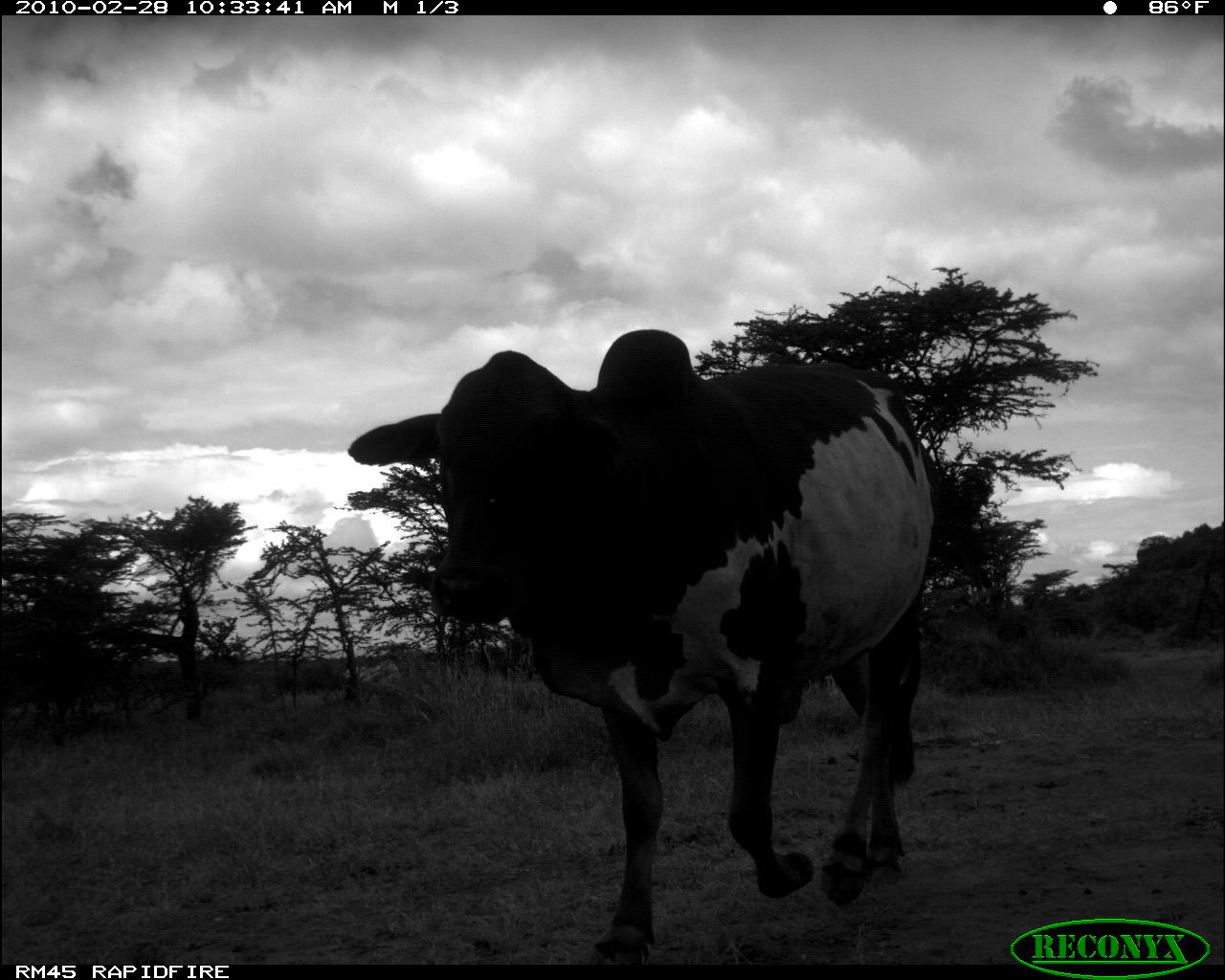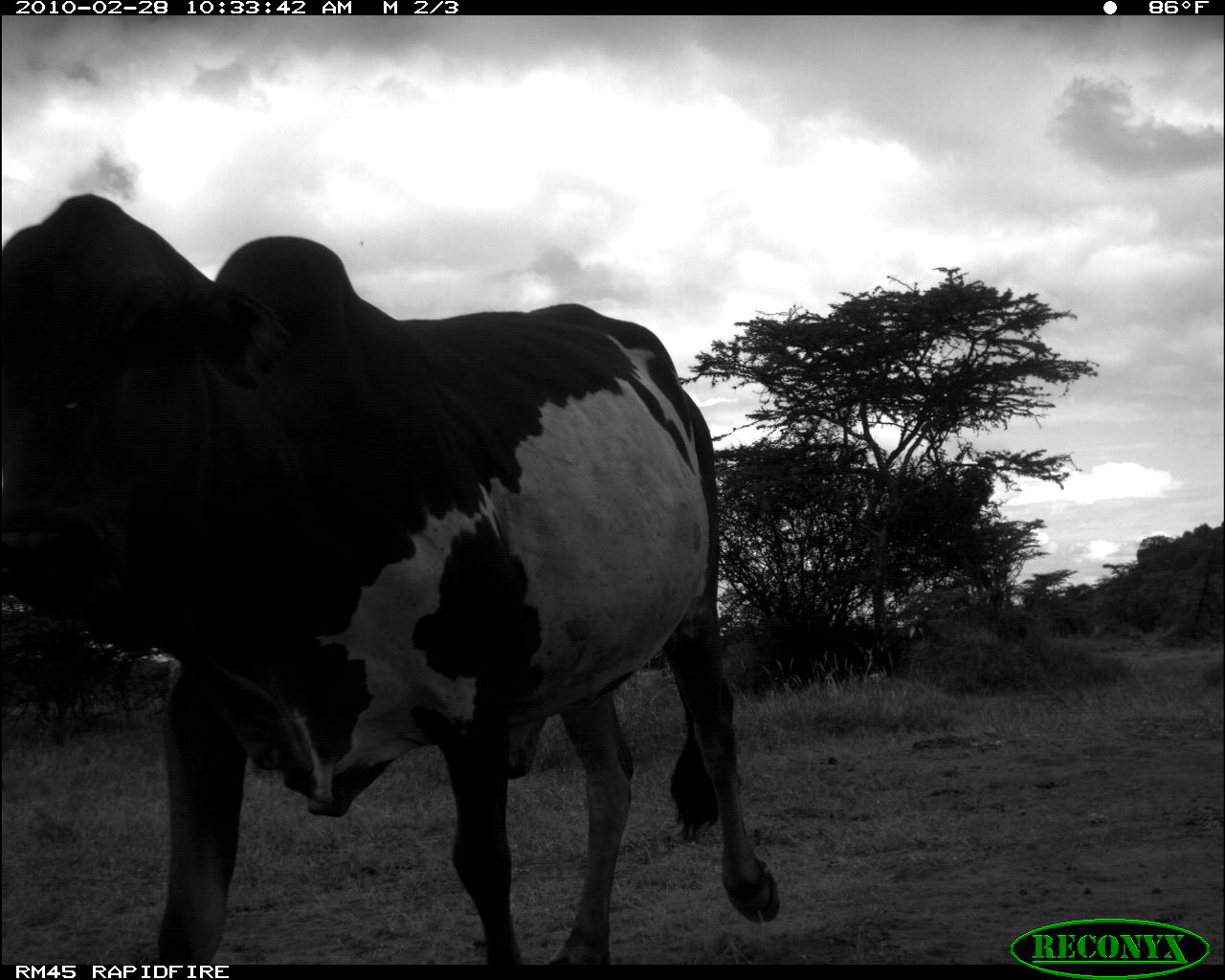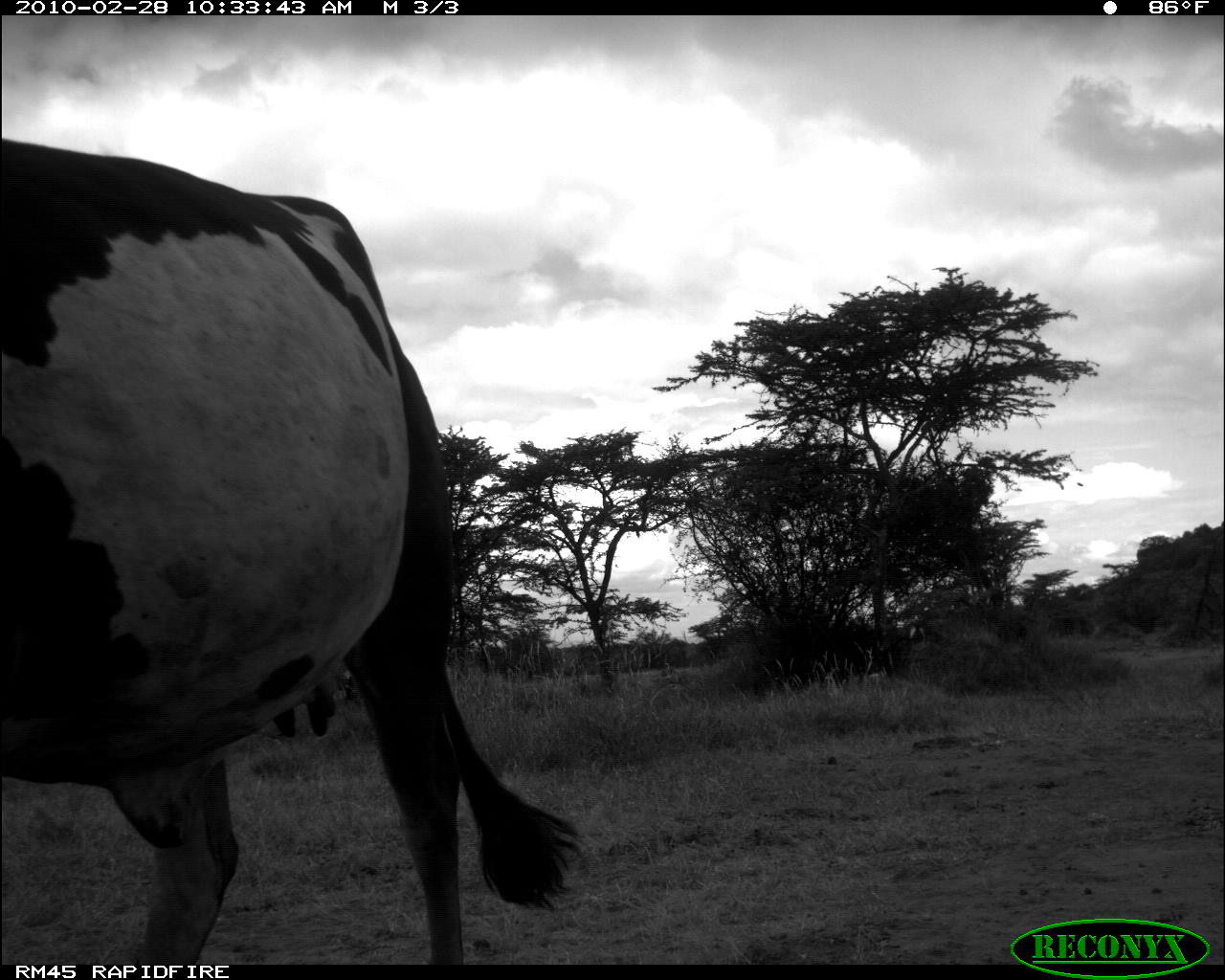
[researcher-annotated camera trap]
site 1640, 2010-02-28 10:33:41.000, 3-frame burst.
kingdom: Animalia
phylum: Chordata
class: Mammalia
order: Artiodactyla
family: Bovidae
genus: Bos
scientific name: Bos taurus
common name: domestic cattle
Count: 1.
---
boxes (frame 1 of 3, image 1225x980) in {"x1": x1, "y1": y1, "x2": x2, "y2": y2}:
bos taurus: {"x1": 347, "y1": 328, "x2": 951, "y2": 954}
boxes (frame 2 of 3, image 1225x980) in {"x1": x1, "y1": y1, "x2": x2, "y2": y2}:
bos taurus: {"x1": 2, "y1": 191, "x2": 780, "y2": 965}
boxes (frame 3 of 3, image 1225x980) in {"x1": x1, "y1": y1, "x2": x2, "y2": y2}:
bos taurus: {"x1": 0, "y1": 135, "x2": 590, "y2": 965}